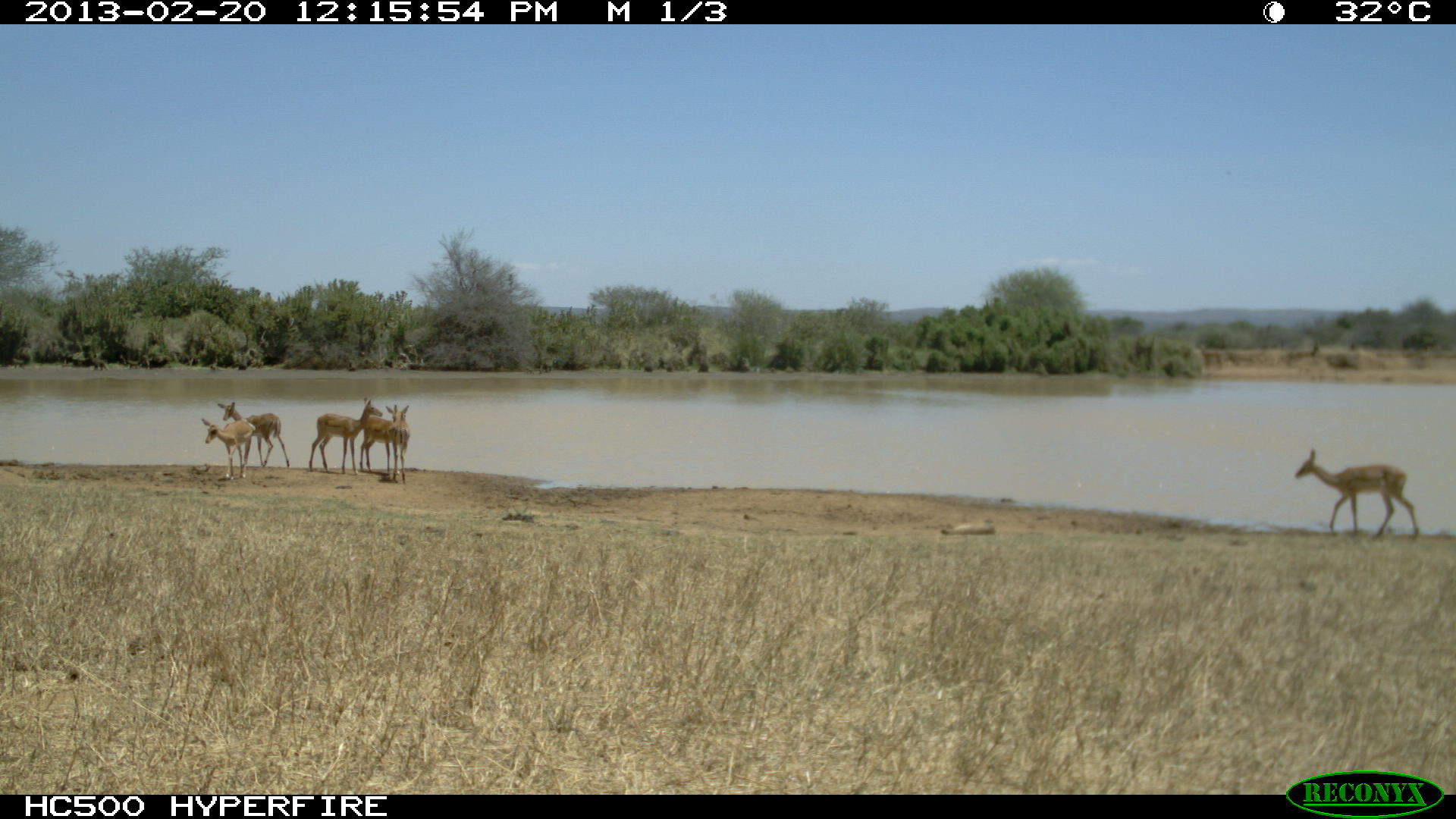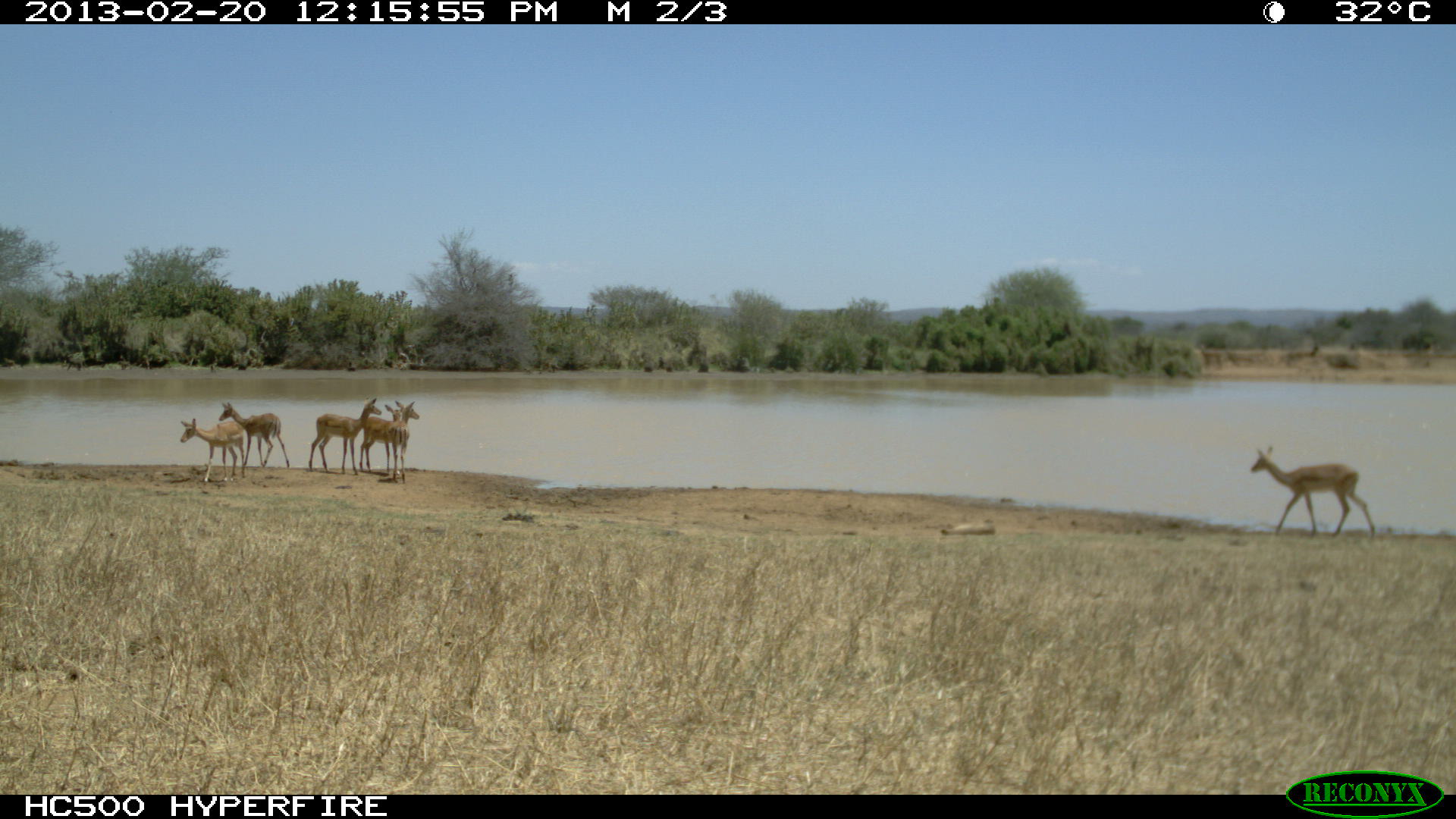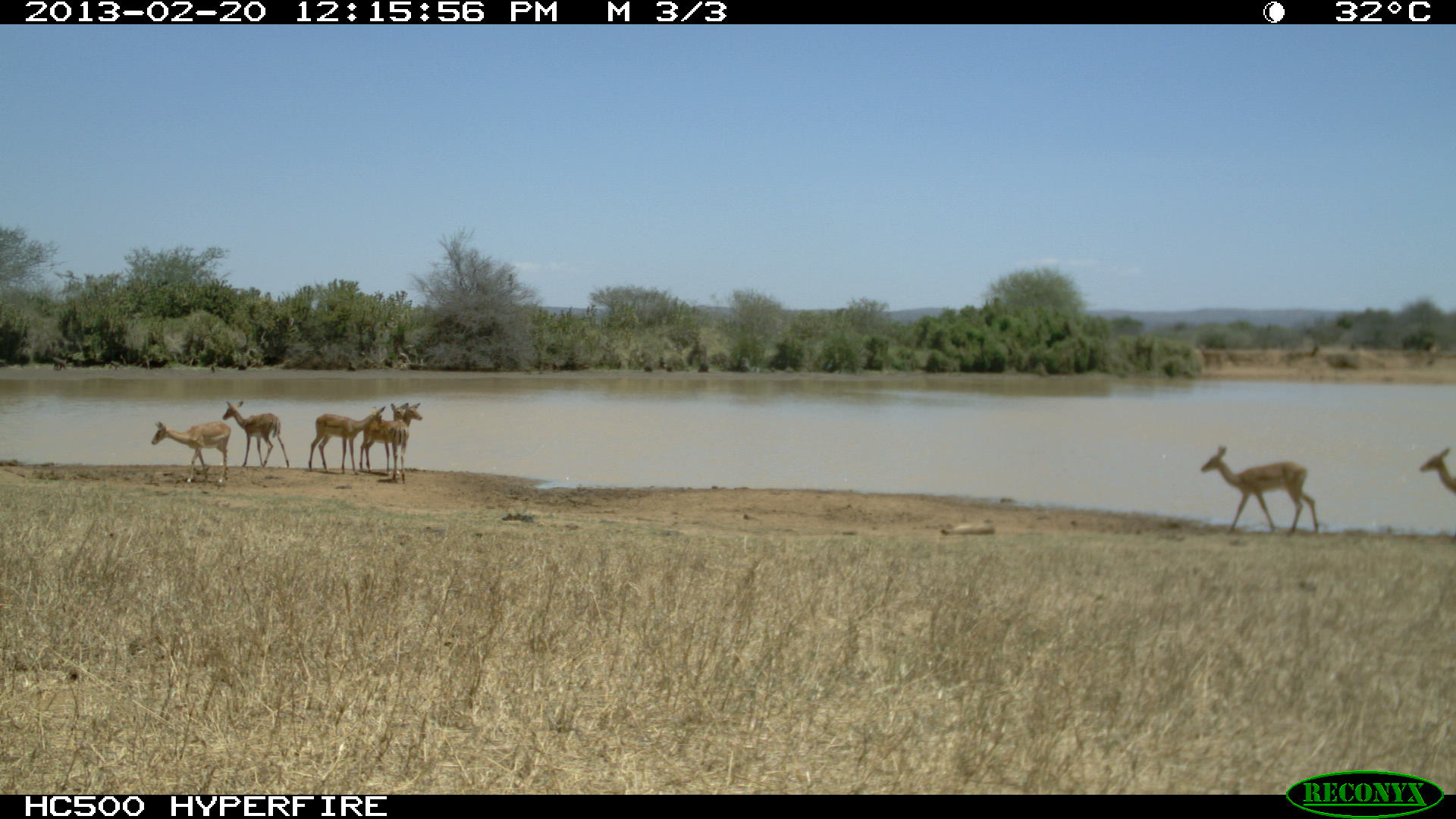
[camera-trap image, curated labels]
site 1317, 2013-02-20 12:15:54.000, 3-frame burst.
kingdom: Animalia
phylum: Chordata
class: Mammalia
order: Artiodactyla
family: Bovidae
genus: Aepyceros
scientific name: Aepyceros melampus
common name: impala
Aepyceros melampus (impala), count 5.